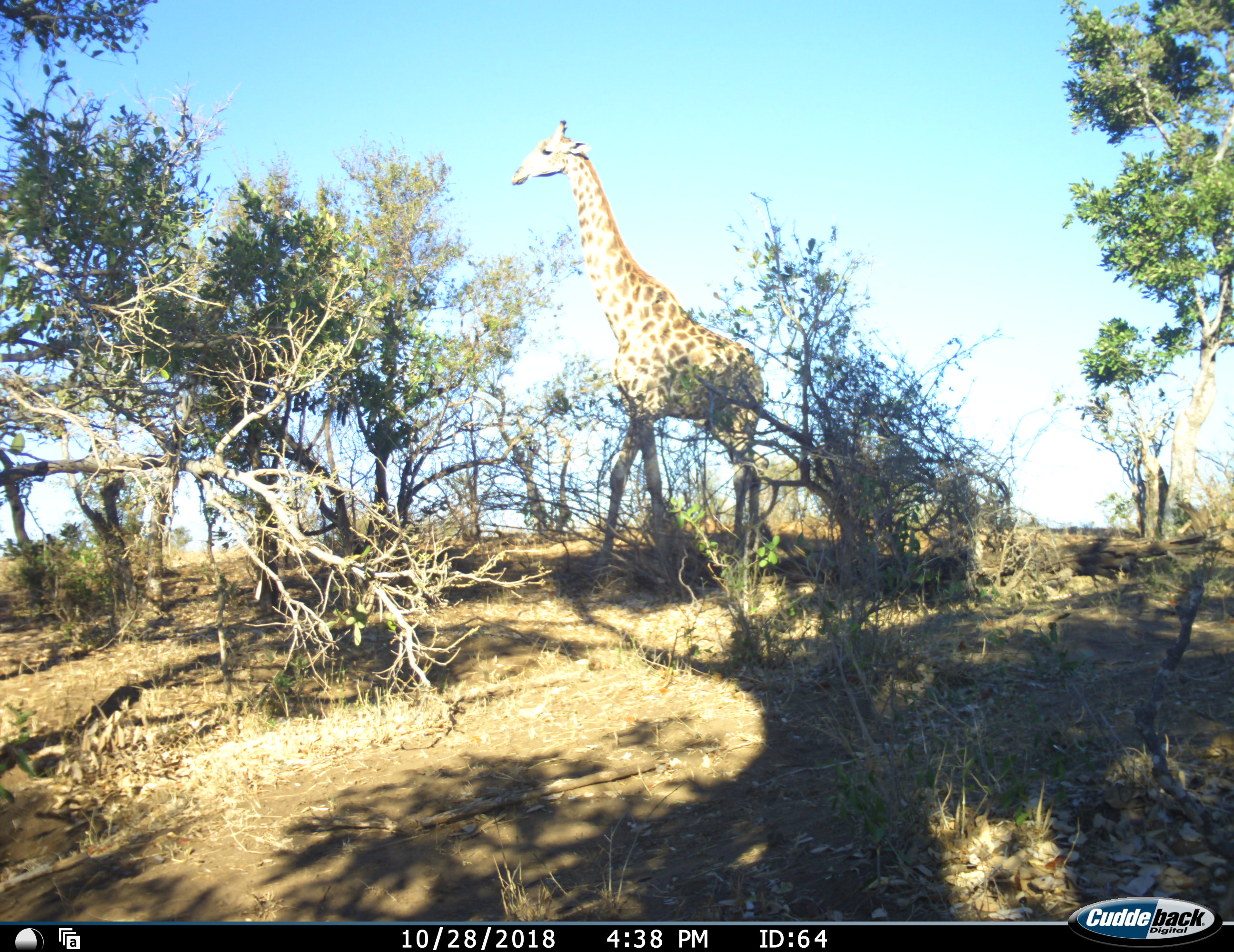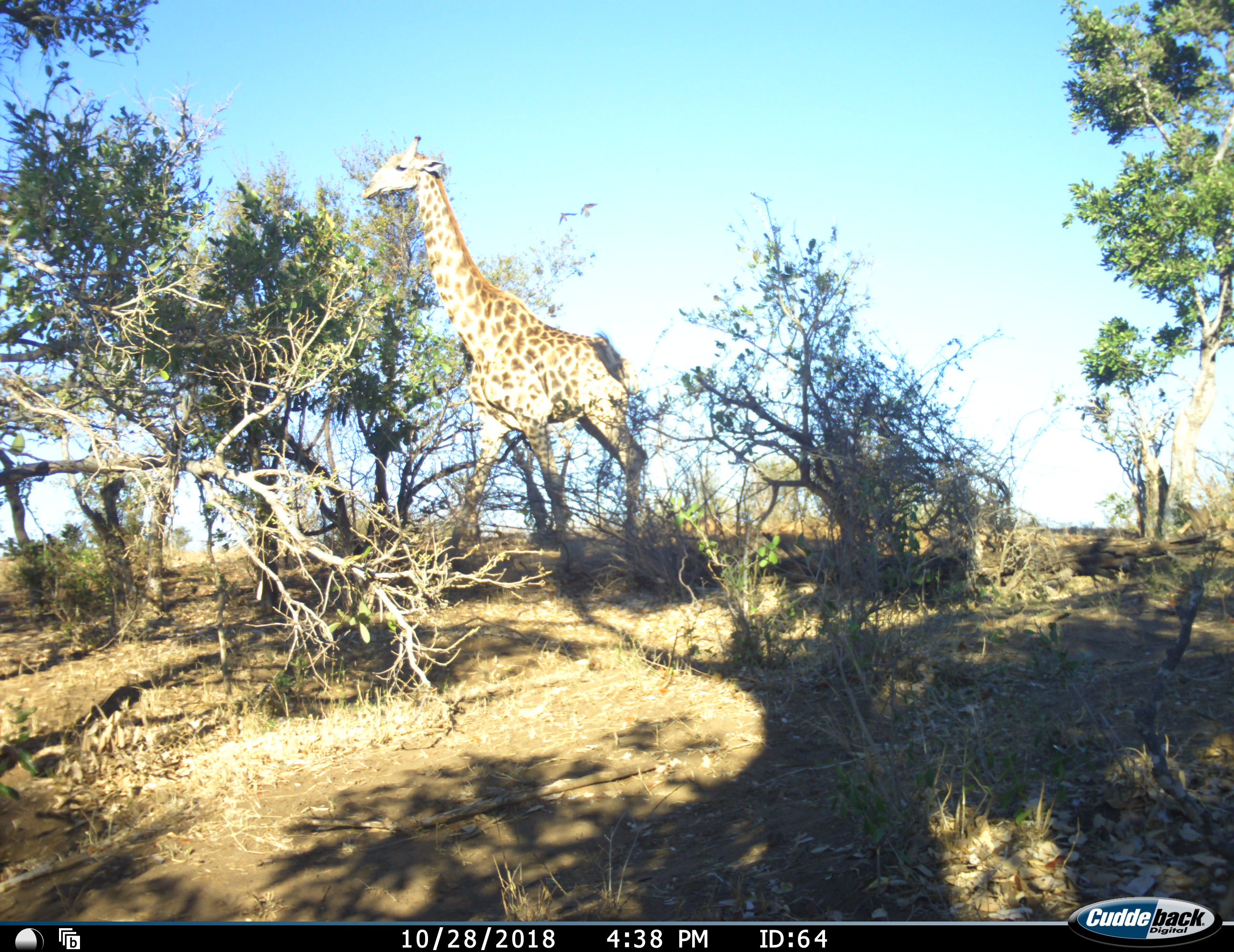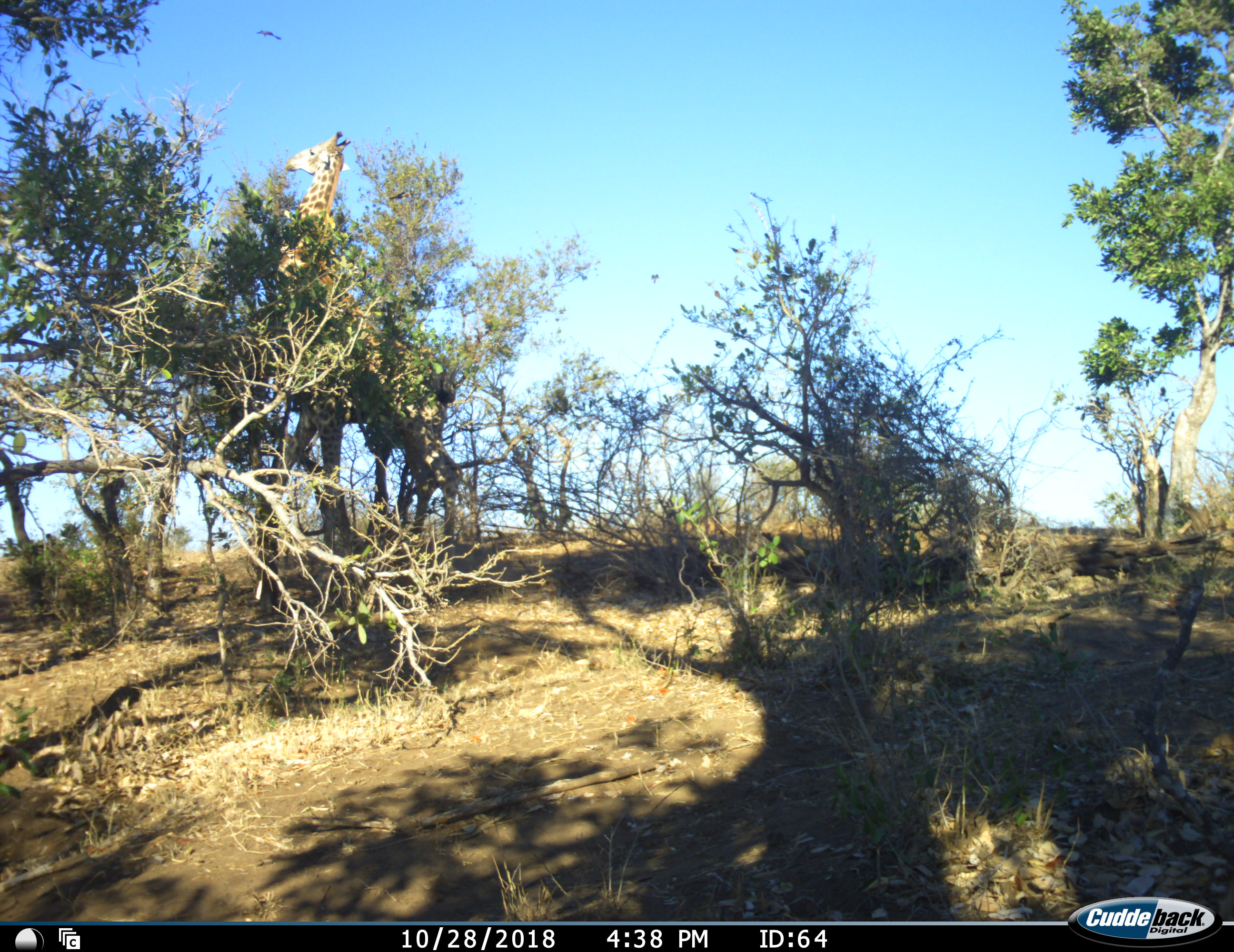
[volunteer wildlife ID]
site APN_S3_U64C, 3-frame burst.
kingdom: Animalia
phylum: Chordata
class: Mammalia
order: Artiodactyla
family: Giraffidae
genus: Giraffa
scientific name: Giraffa camelopardalis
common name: giraffe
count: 1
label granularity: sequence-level